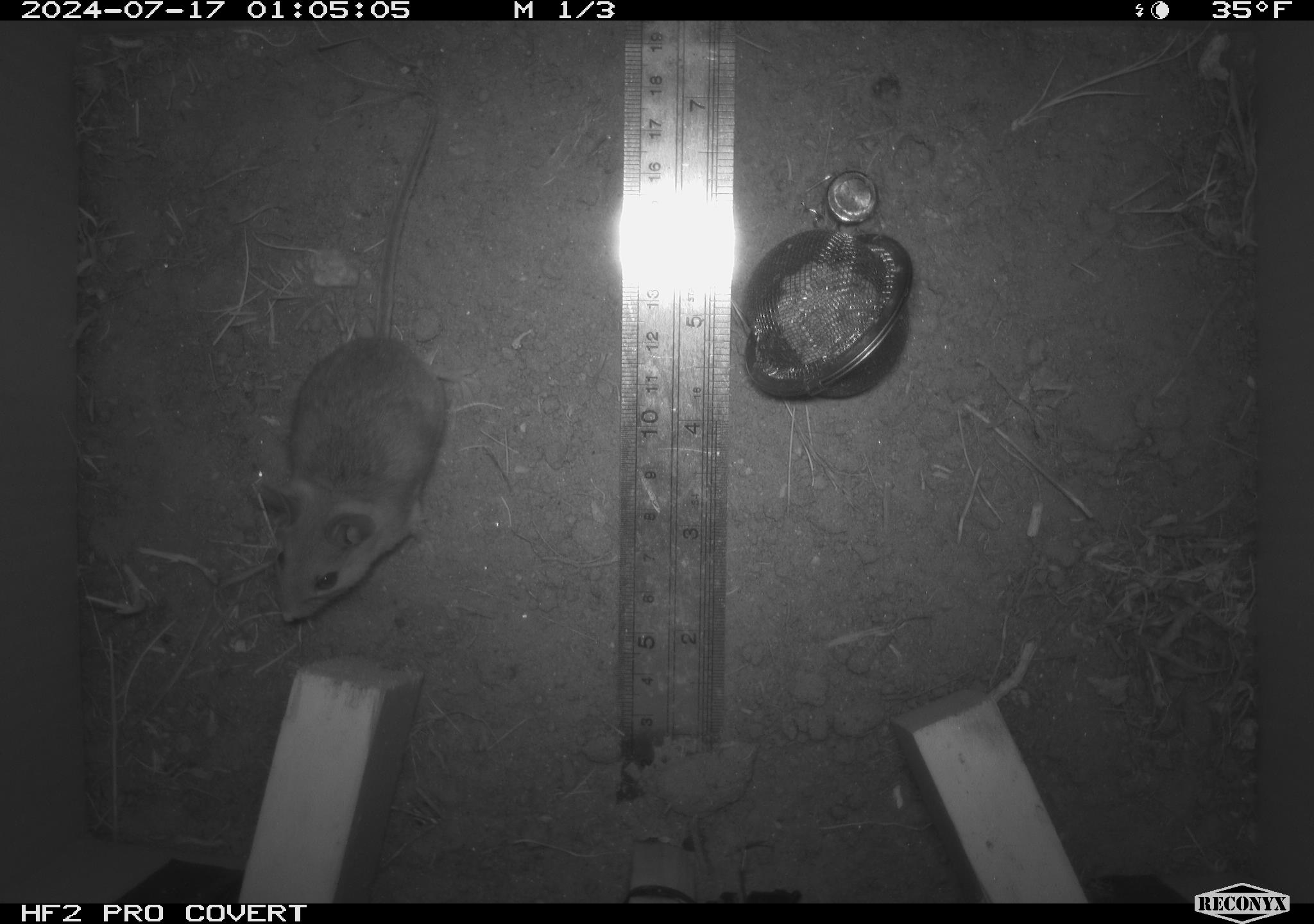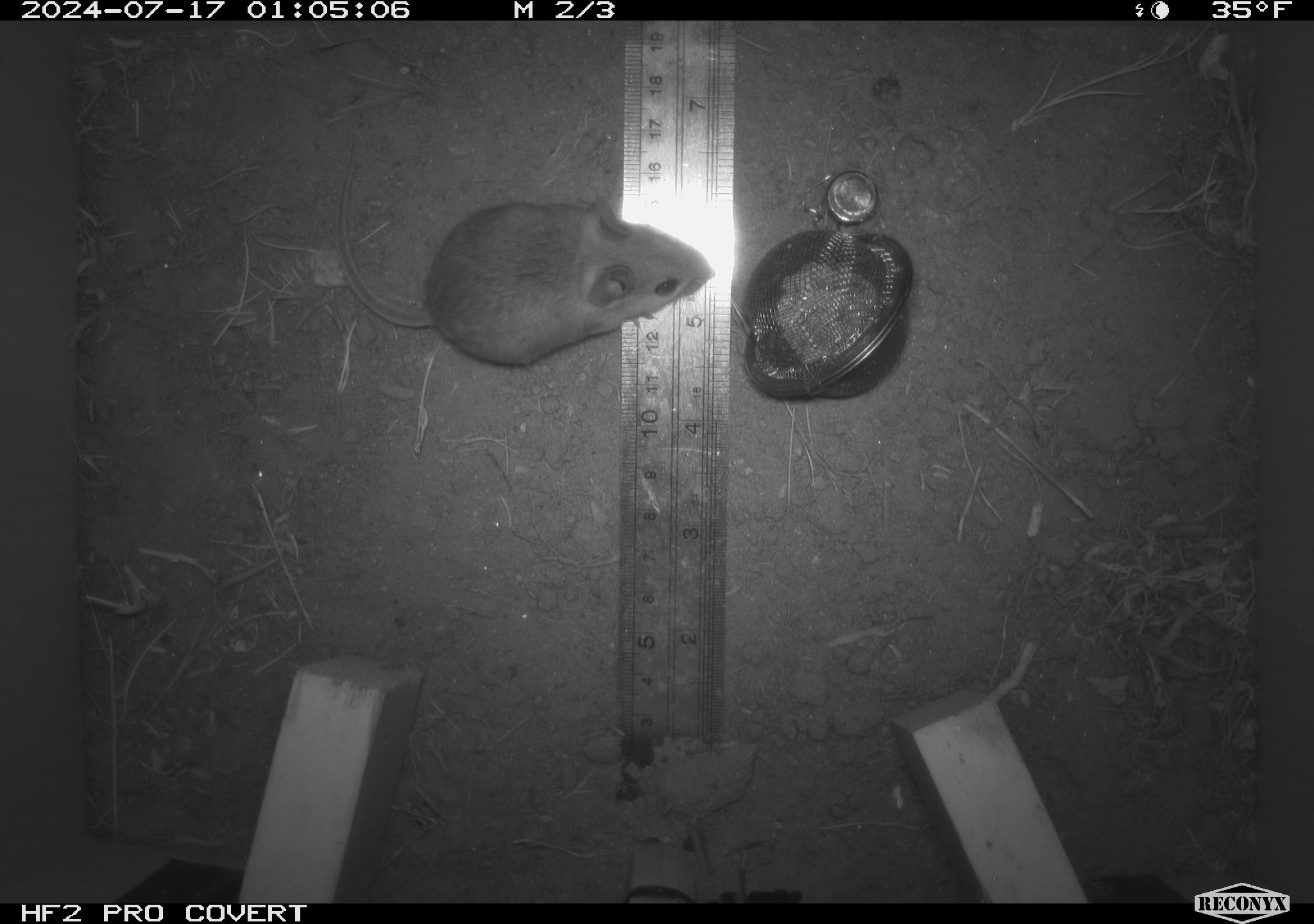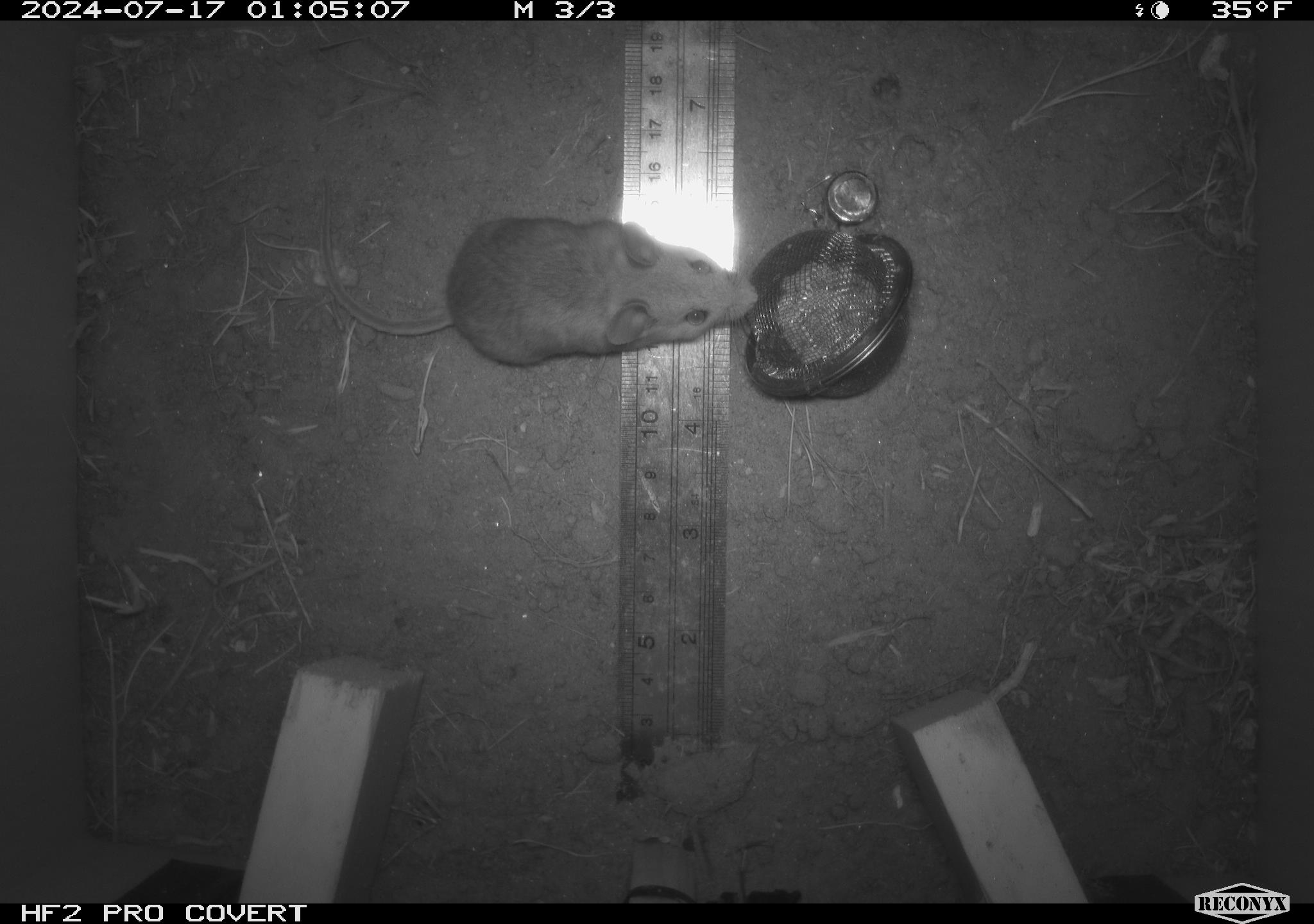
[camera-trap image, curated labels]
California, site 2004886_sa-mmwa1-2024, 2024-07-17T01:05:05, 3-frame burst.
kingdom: Animalia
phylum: Chordata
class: Mammalia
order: Rodentia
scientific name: Rodentia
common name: mouse species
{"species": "mouse species (Rodentia)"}